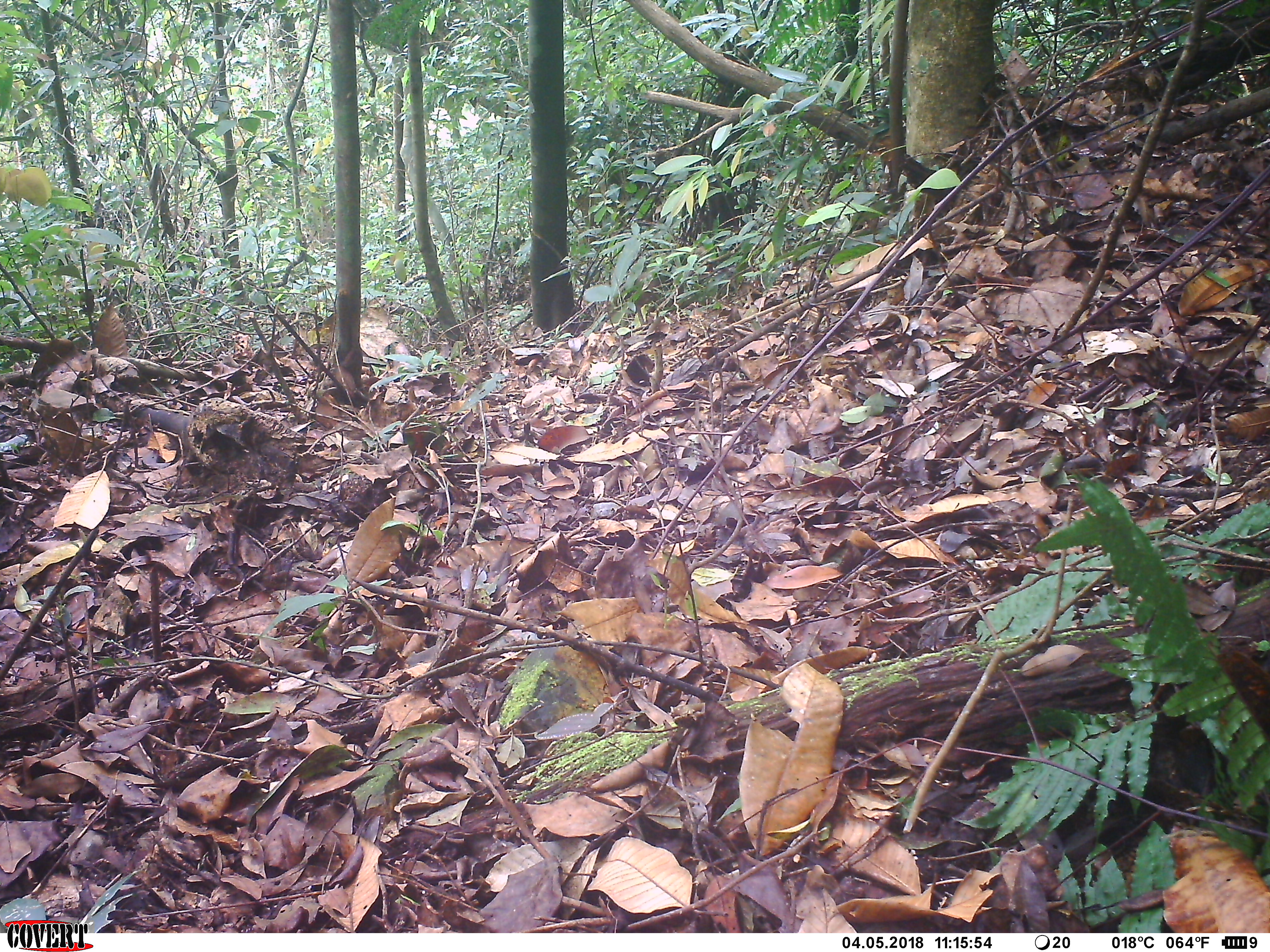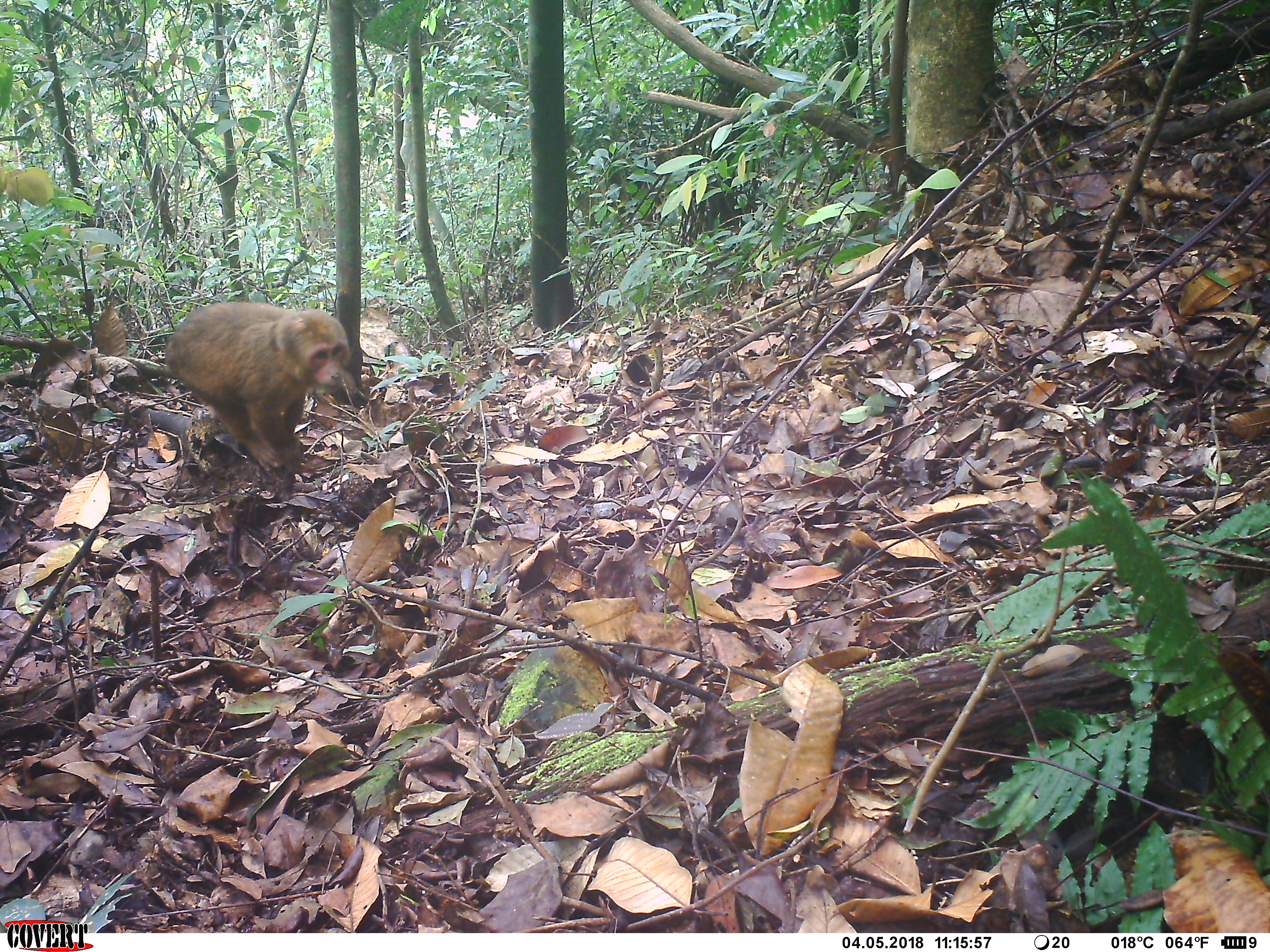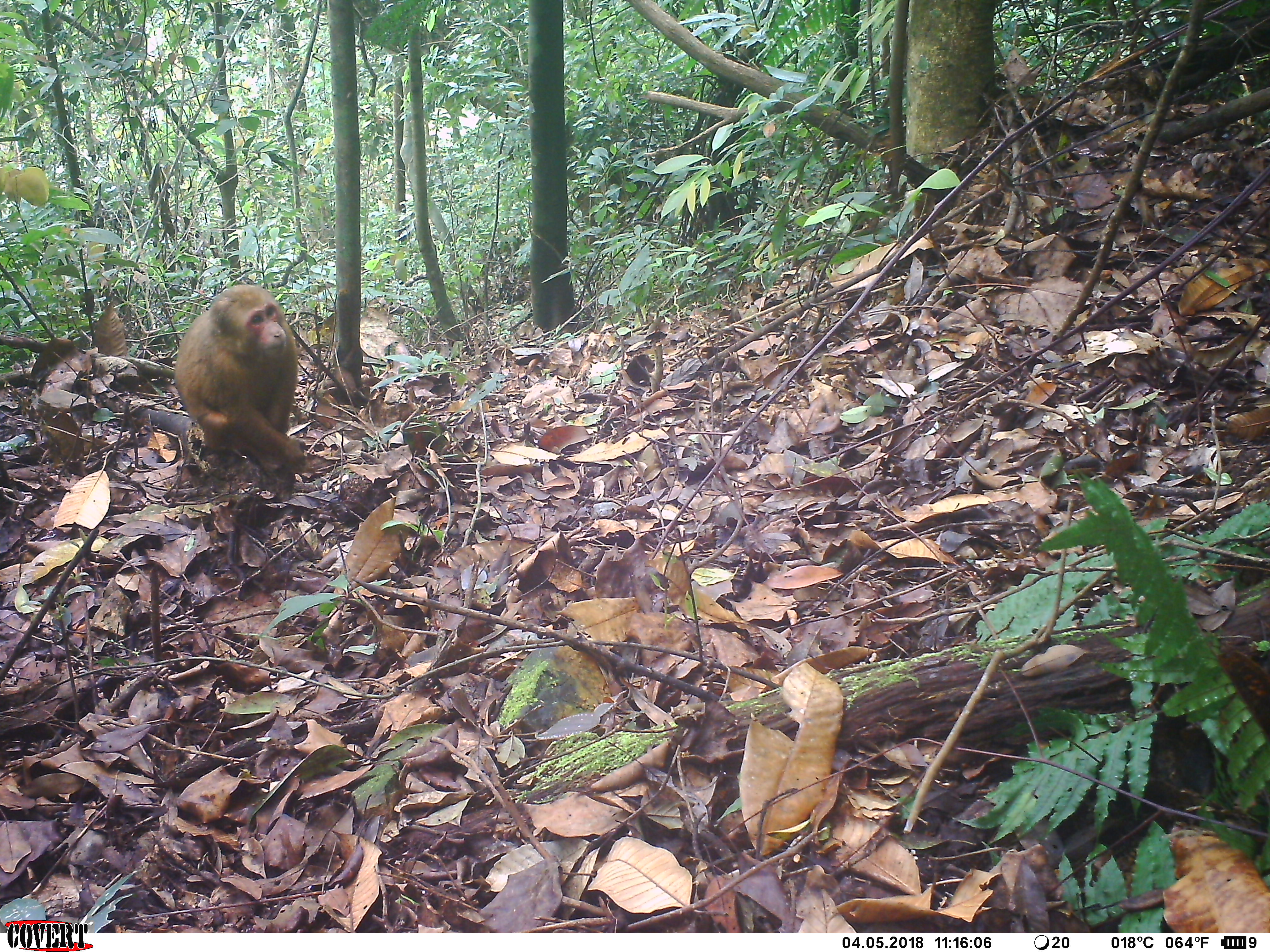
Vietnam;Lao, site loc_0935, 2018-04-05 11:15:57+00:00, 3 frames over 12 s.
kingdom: Animalia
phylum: Chordata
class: Mammalia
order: Primates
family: Cercopithecidae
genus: Macaca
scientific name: Macaca arctoides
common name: stump-tailed macaque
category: stump tailed macaque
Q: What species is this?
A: Stump tailed macaque (stump-tailed macaque) (Macaca arctoides).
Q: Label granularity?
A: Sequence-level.